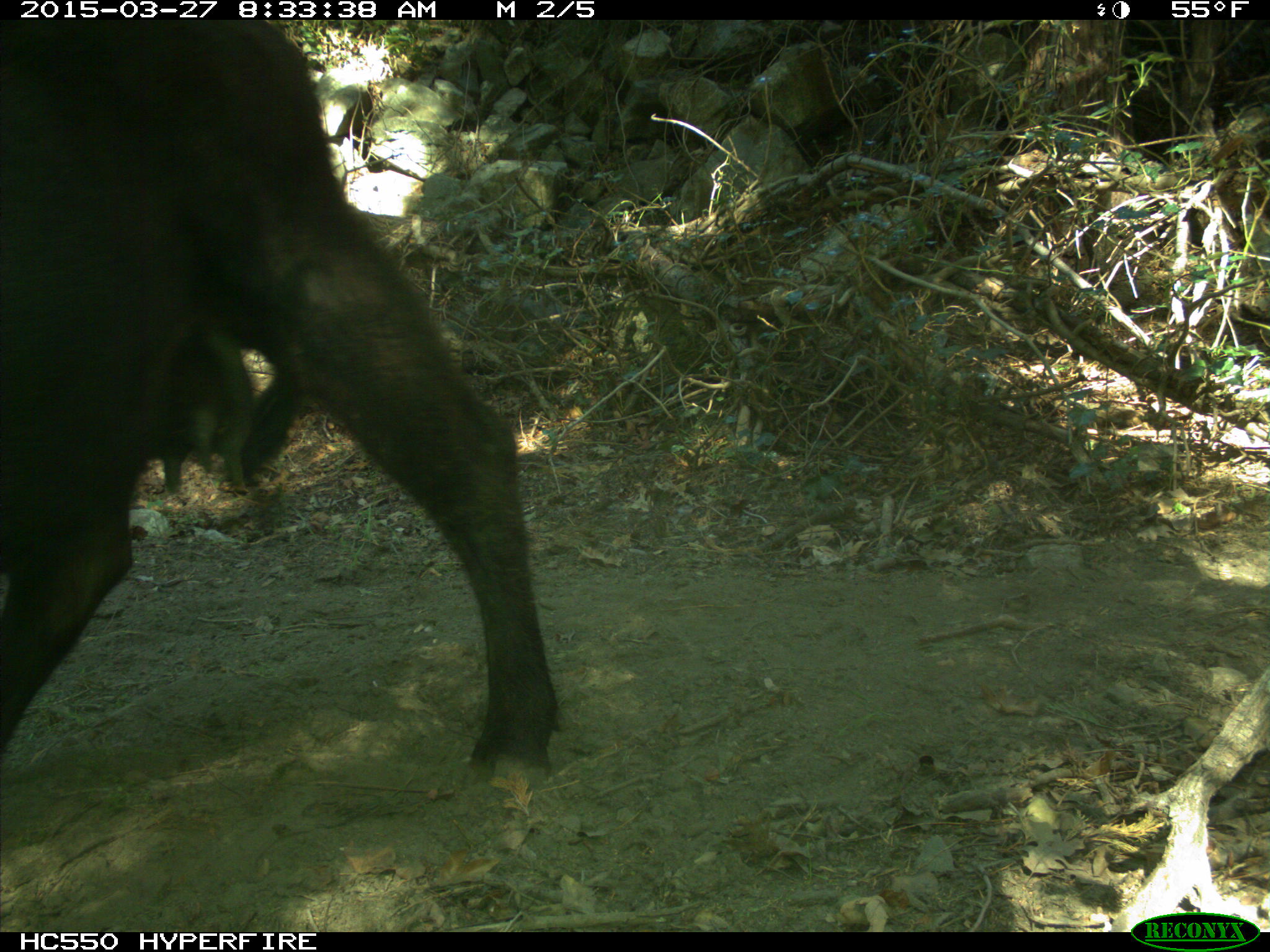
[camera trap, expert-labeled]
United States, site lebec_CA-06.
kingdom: Animalia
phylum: Chordata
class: Mammalia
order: Artiodactyla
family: Bovidae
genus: Bos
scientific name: Bos taurus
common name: domestic cow